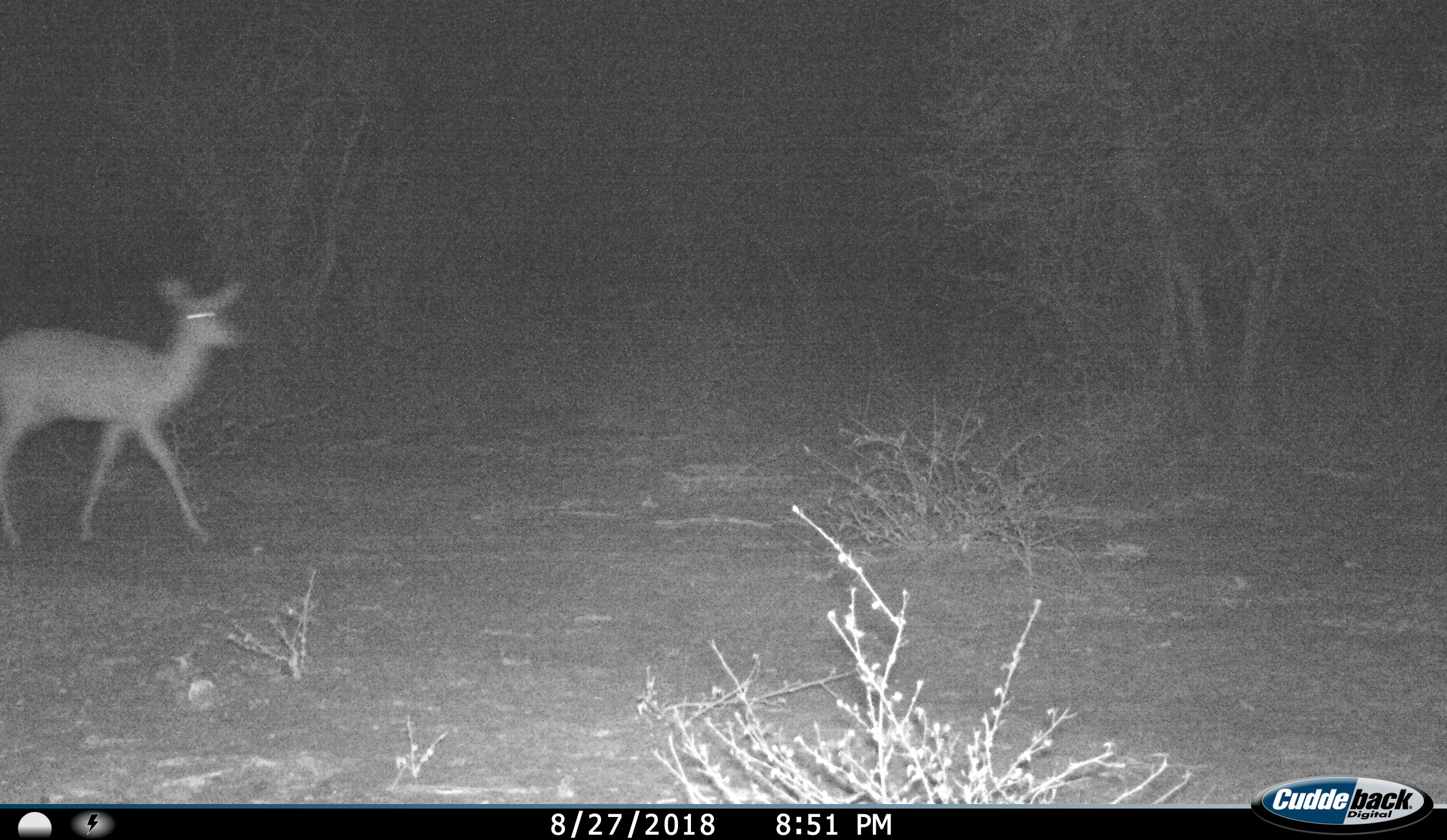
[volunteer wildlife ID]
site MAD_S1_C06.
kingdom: Animalia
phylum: Chordata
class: Mammalia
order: Artiodactyla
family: Bovidae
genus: Aepyceros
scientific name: Aepyceros melampus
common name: impala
Impala (Aepyceros melampus), count 1. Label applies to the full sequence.